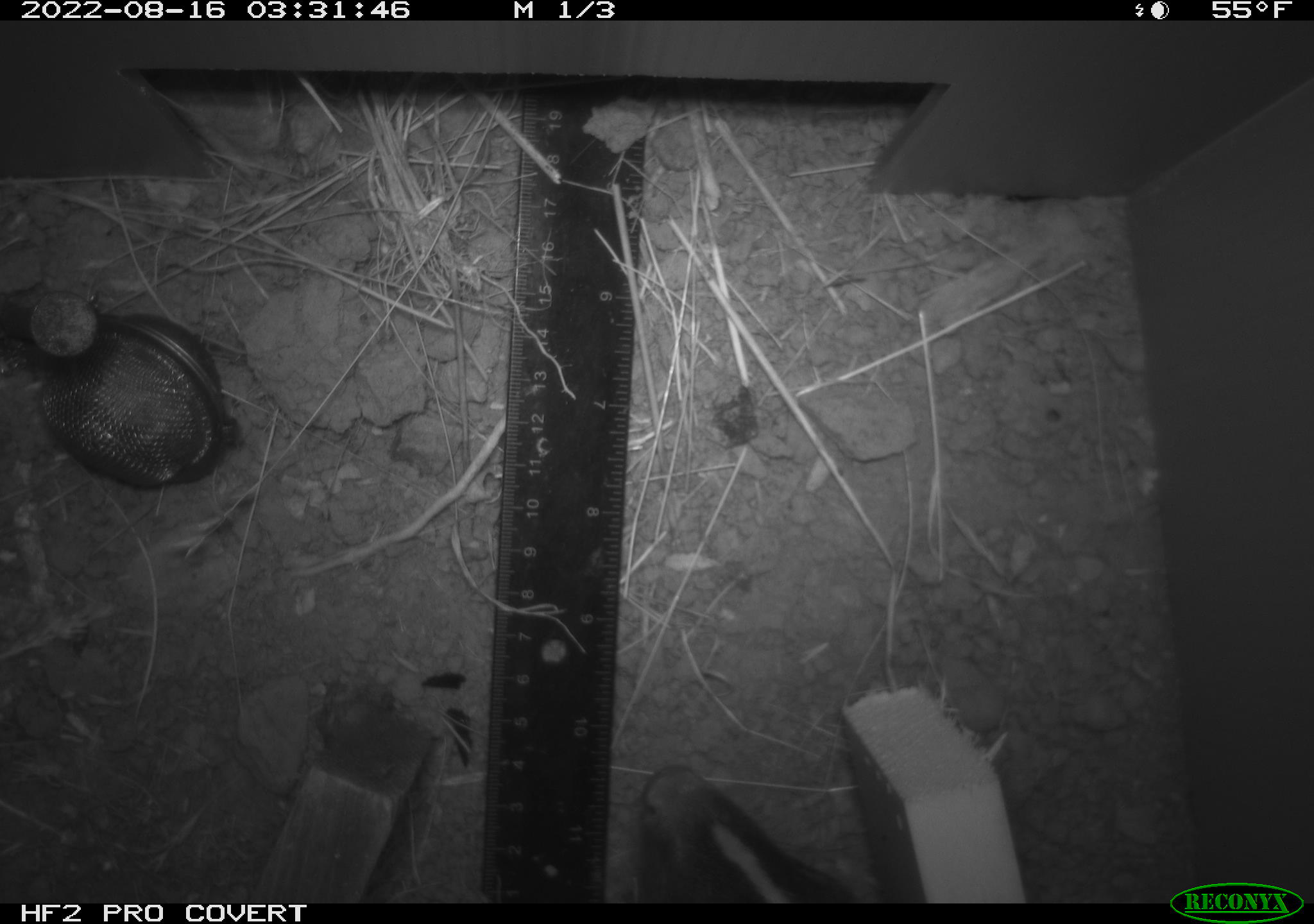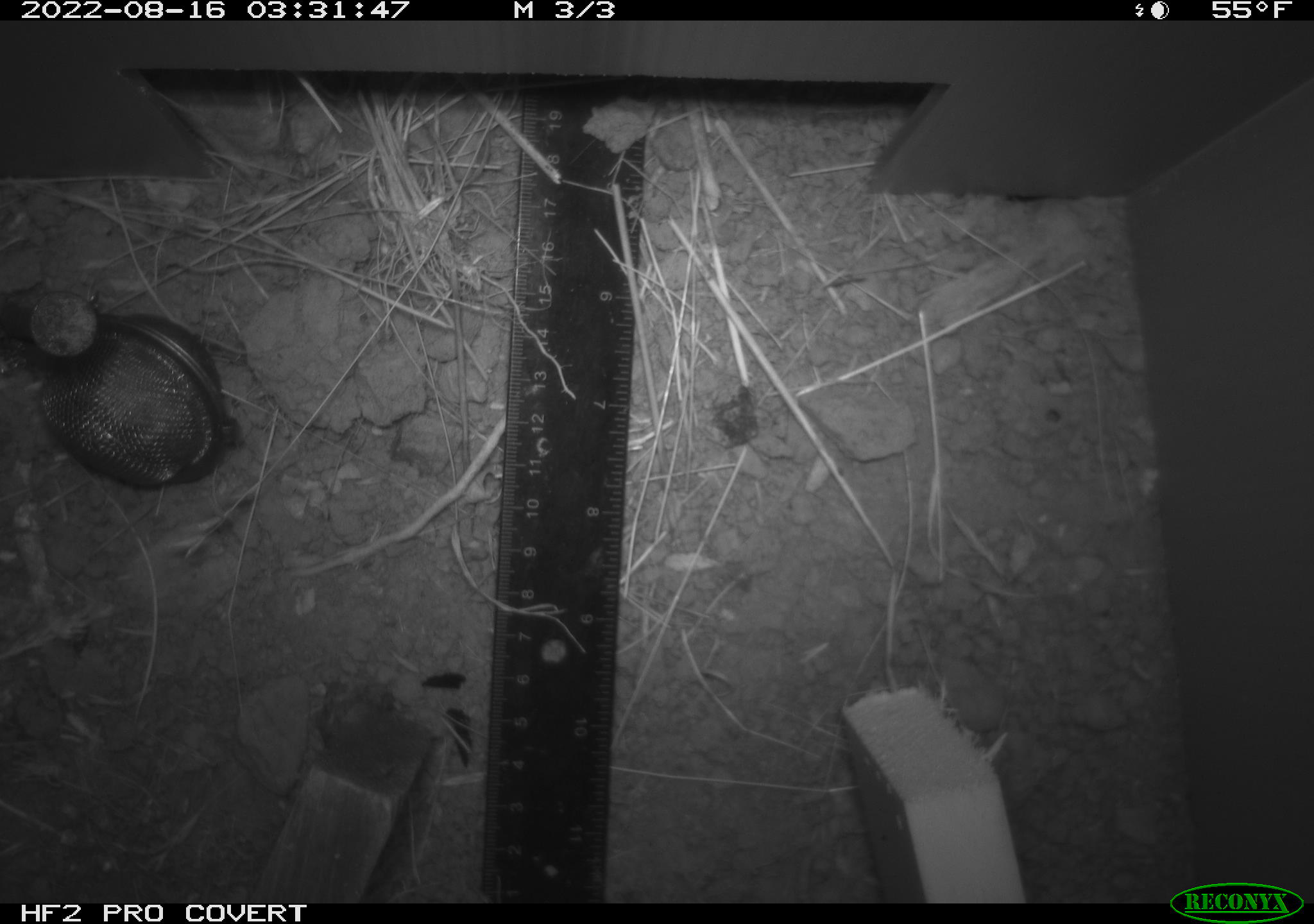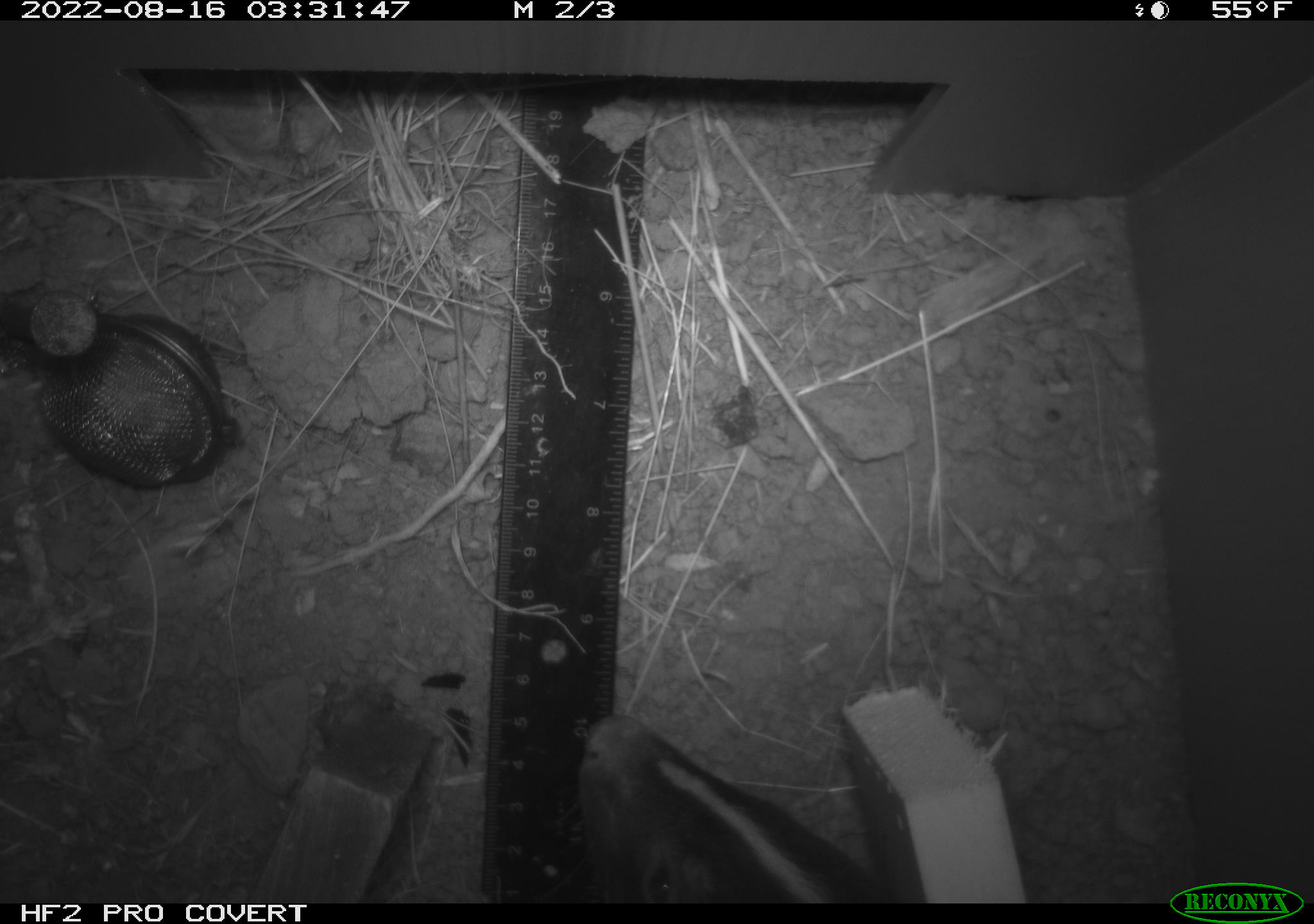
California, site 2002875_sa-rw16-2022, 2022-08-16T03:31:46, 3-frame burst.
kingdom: Animalia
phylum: Chordata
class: Mammalia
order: Carnivora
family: Mephitidae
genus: Mephitis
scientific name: Mephitis mephitis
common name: striped skunk